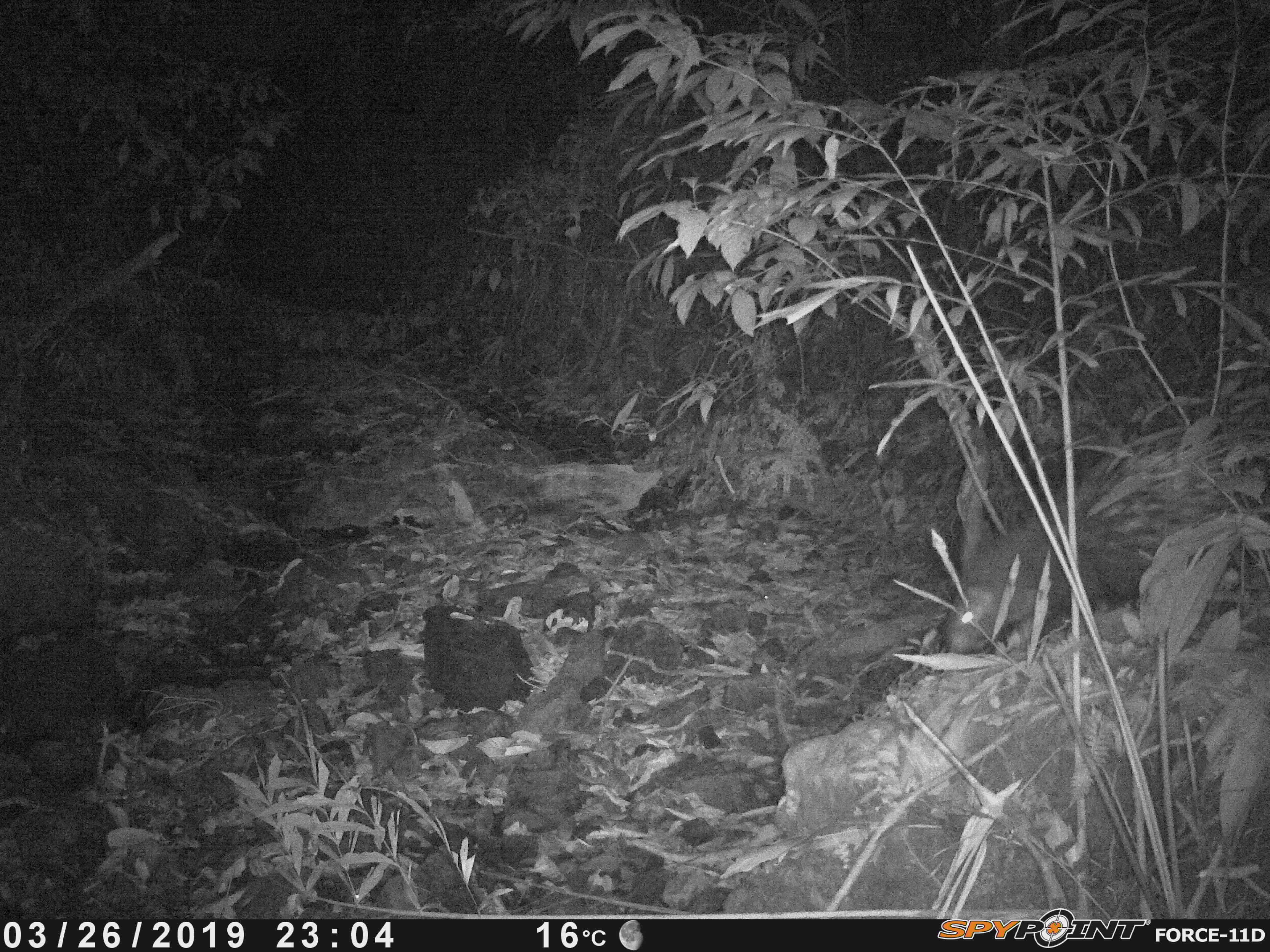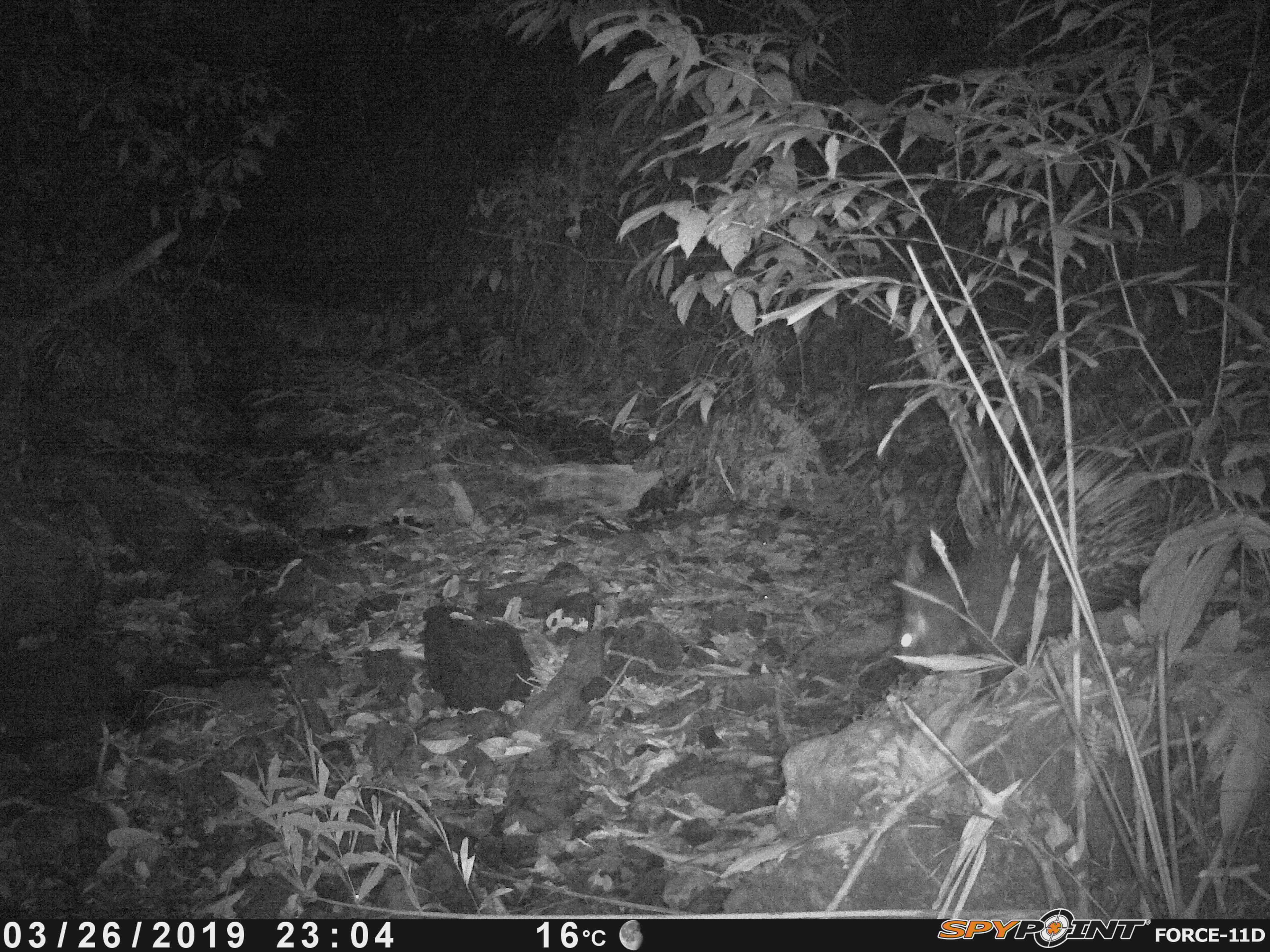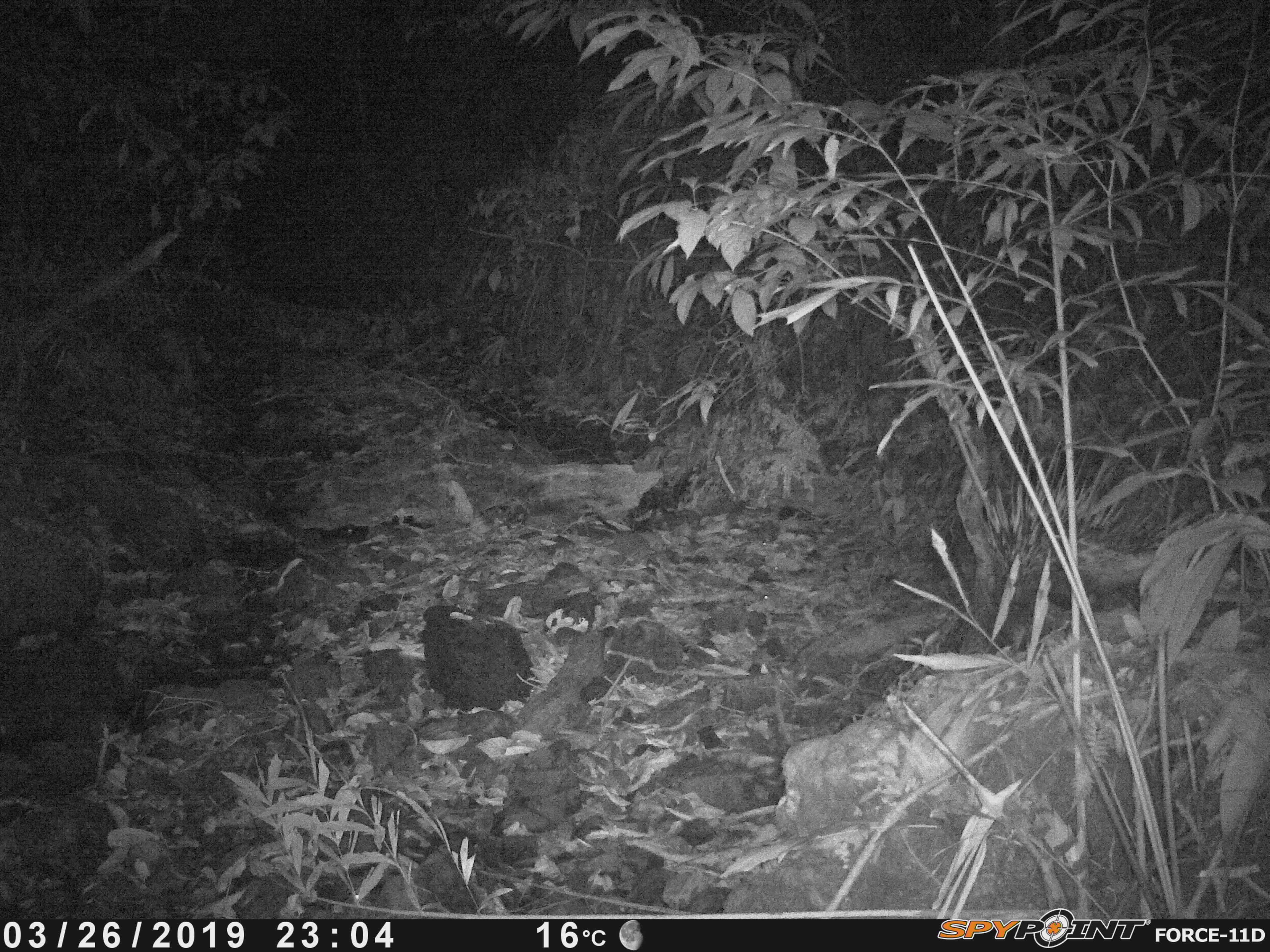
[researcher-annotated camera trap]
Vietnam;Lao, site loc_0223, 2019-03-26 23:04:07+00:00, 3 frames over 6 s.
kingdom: Animalia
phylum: Chordata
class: Mammalia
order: Rodentia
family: Hystricidae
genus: Hystrix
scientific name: Hystrix brachyura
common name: malayan porcupine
Malayan porcupine (Hystrix brachyura). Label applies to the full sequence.